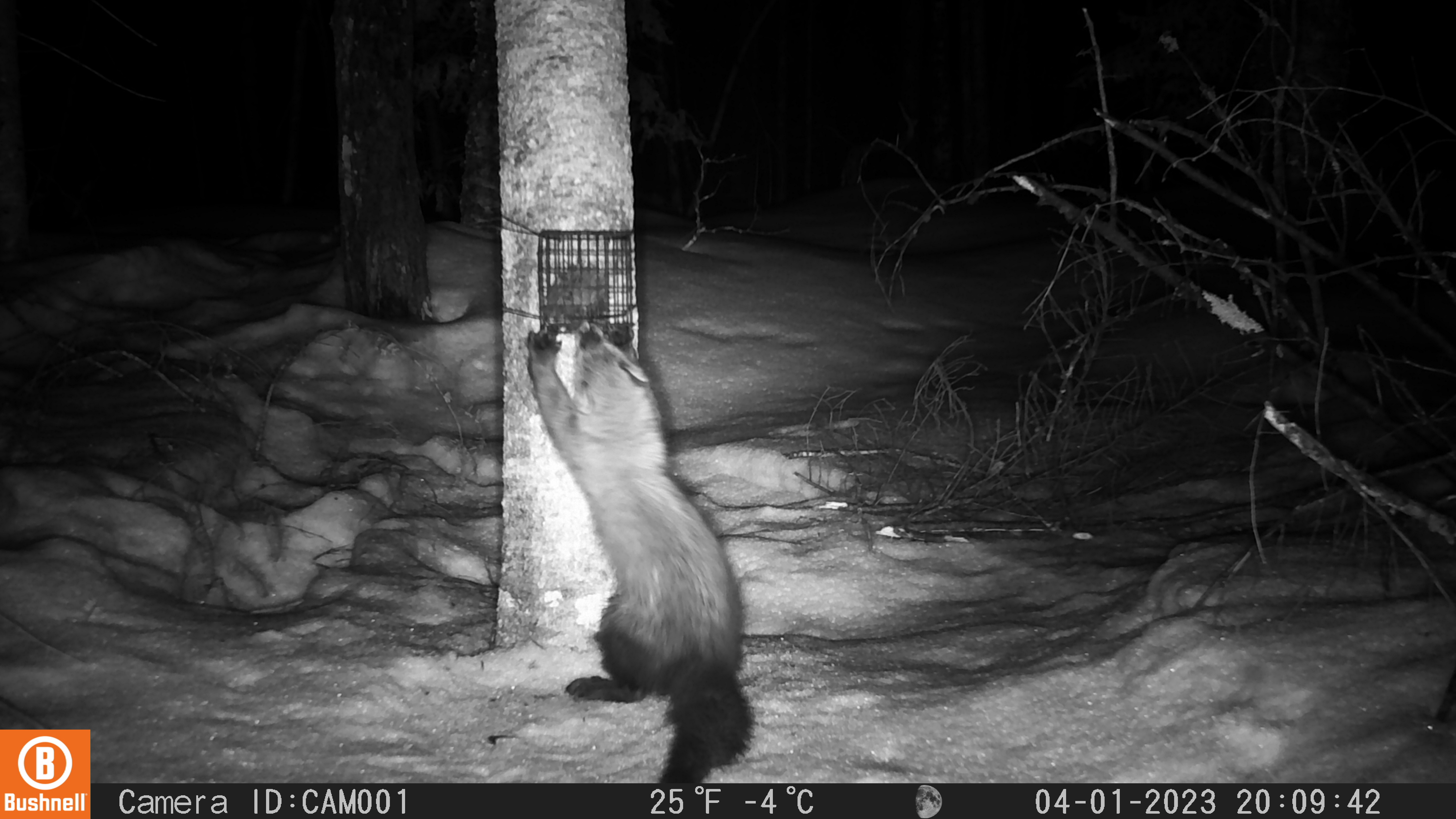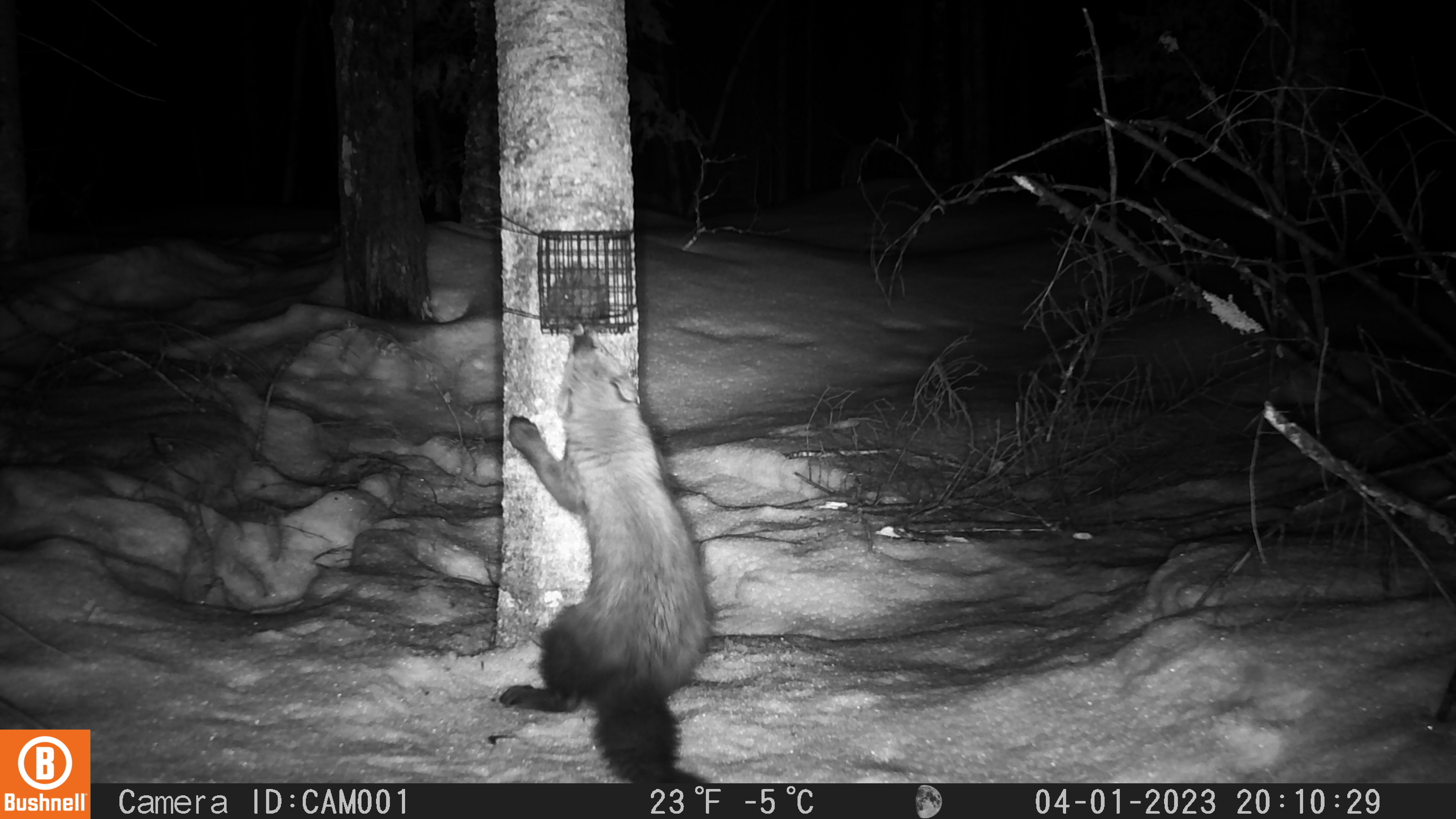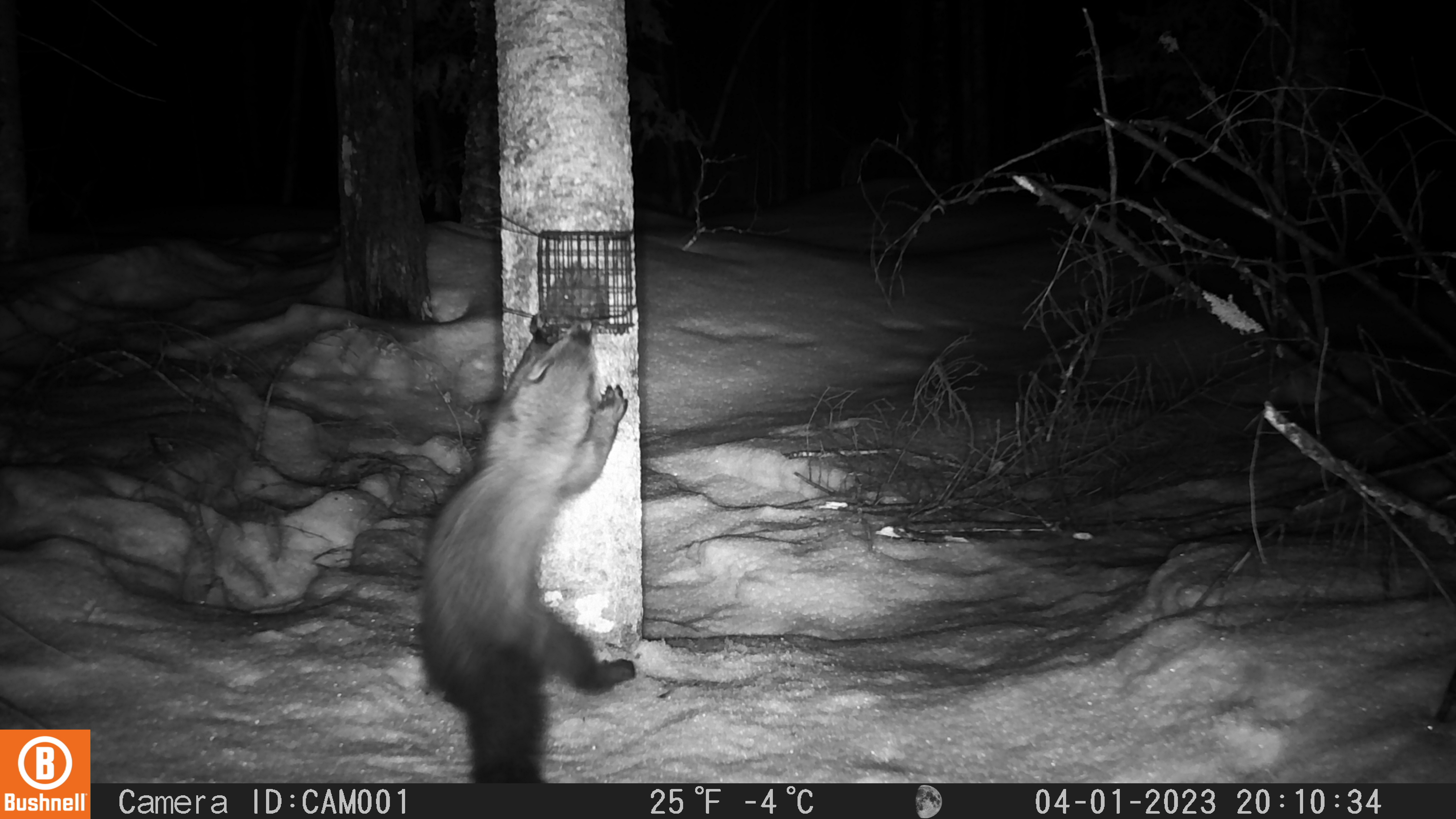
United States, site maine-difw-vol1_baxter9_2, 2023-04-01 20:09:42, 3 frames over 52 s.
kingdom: Animalia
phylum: Chordata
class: Mammalia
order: Carnivora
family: Mustelidae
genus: Pekania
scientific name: Pekania pennanti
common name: fisher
Fisher (Pekania pennanti).